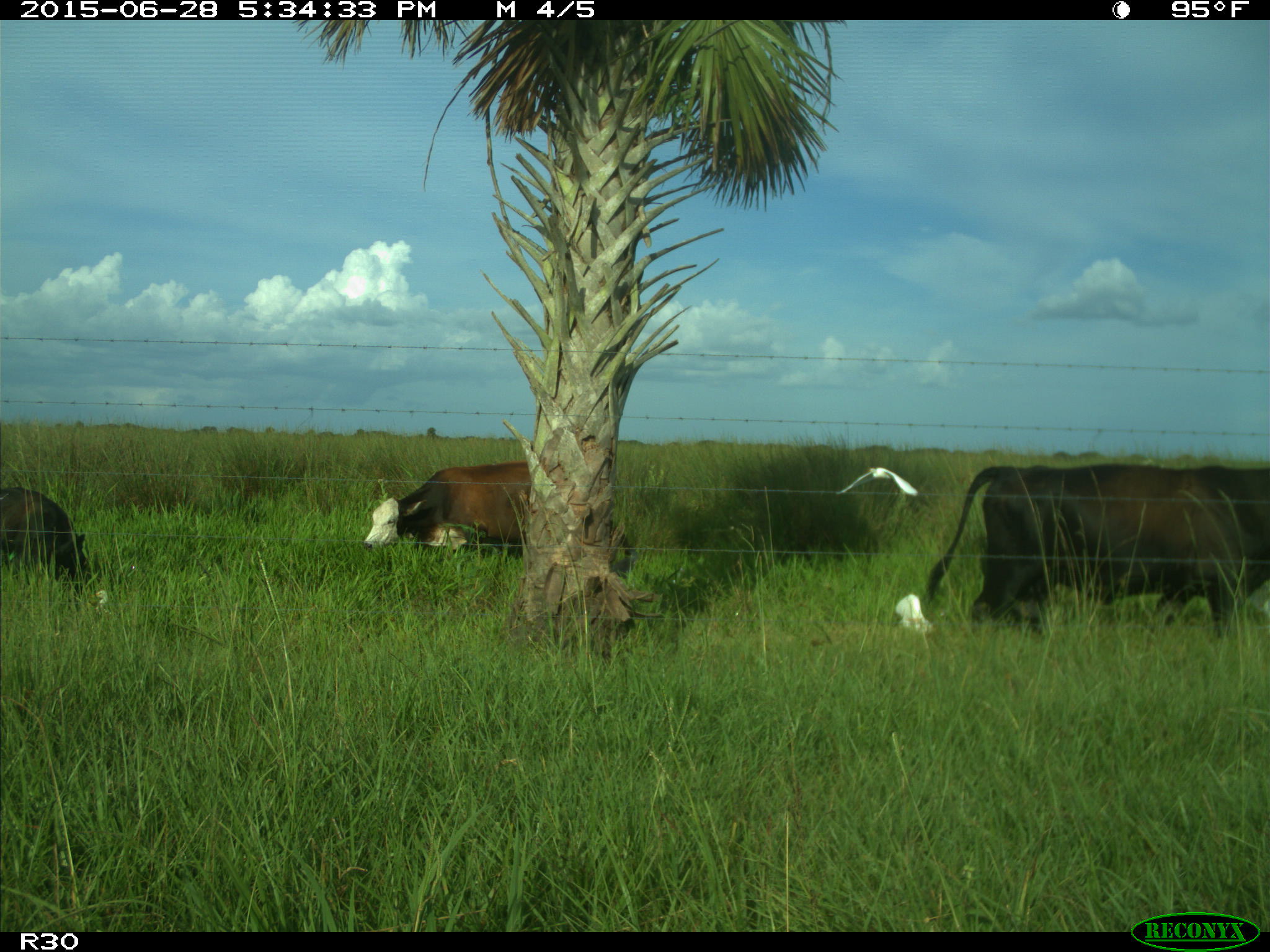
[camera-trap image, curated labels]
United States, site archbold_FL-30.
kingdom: Animalia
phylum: Chordata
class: Mammalia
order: Artiodactyla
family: Bovidae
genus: Bos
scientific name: Bos taurus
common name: domestic cow